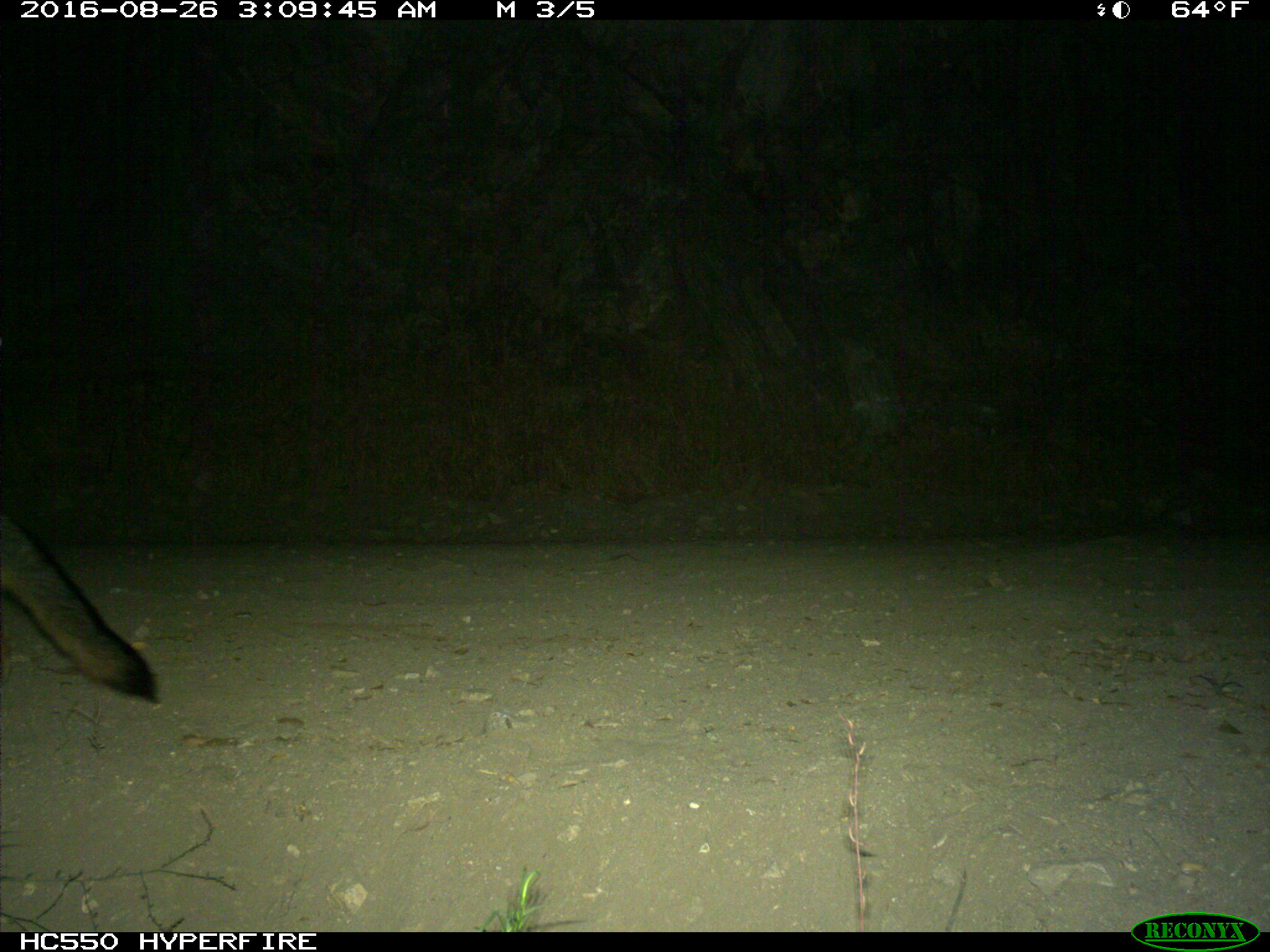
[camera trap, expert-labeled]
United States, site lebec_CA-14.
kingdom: Animalia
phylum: Chordata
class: Mammalia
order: Carnivora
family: Canidae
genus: Urocyon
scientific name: Urocyon cinereoargenteus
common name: gray fox